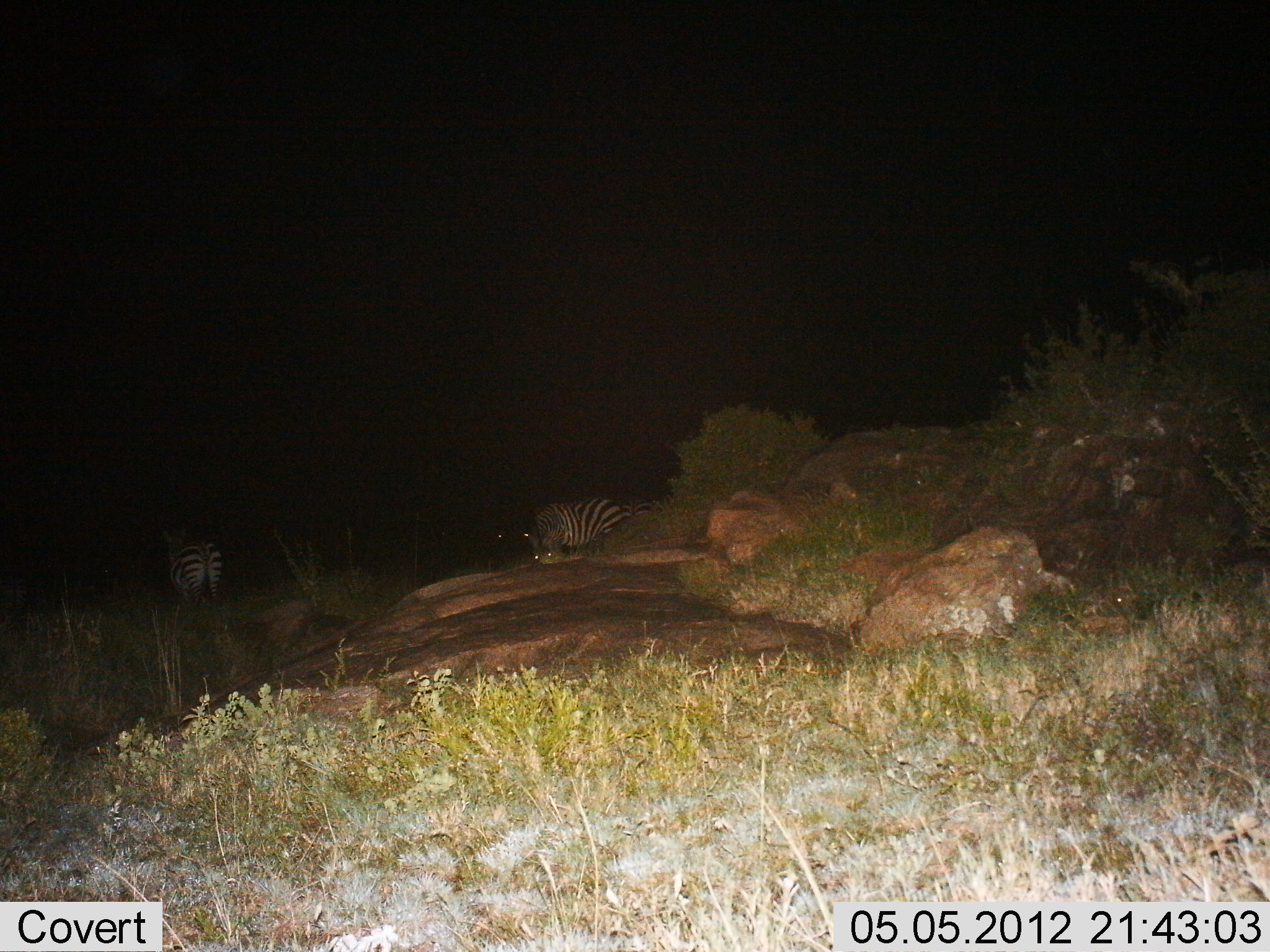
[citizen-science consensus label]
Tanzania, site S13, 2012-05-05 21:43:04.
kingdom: Animalia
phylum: Chordata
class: Mammalia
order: Perissodactyla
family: Equidae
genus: Equus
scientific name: Equus quagga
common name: plains zebra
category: zebra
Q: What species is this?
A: Zebra (plains zebra) (Equus quagga).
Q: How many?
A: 2.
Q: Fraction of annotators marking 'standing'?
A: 90%.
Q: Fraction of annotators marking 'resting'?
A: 0%.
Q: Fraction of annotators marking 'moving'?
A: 20%.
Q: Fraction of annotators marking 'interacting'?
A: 0%.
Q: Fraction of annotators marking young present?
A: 0%.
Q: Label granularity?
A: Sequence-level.